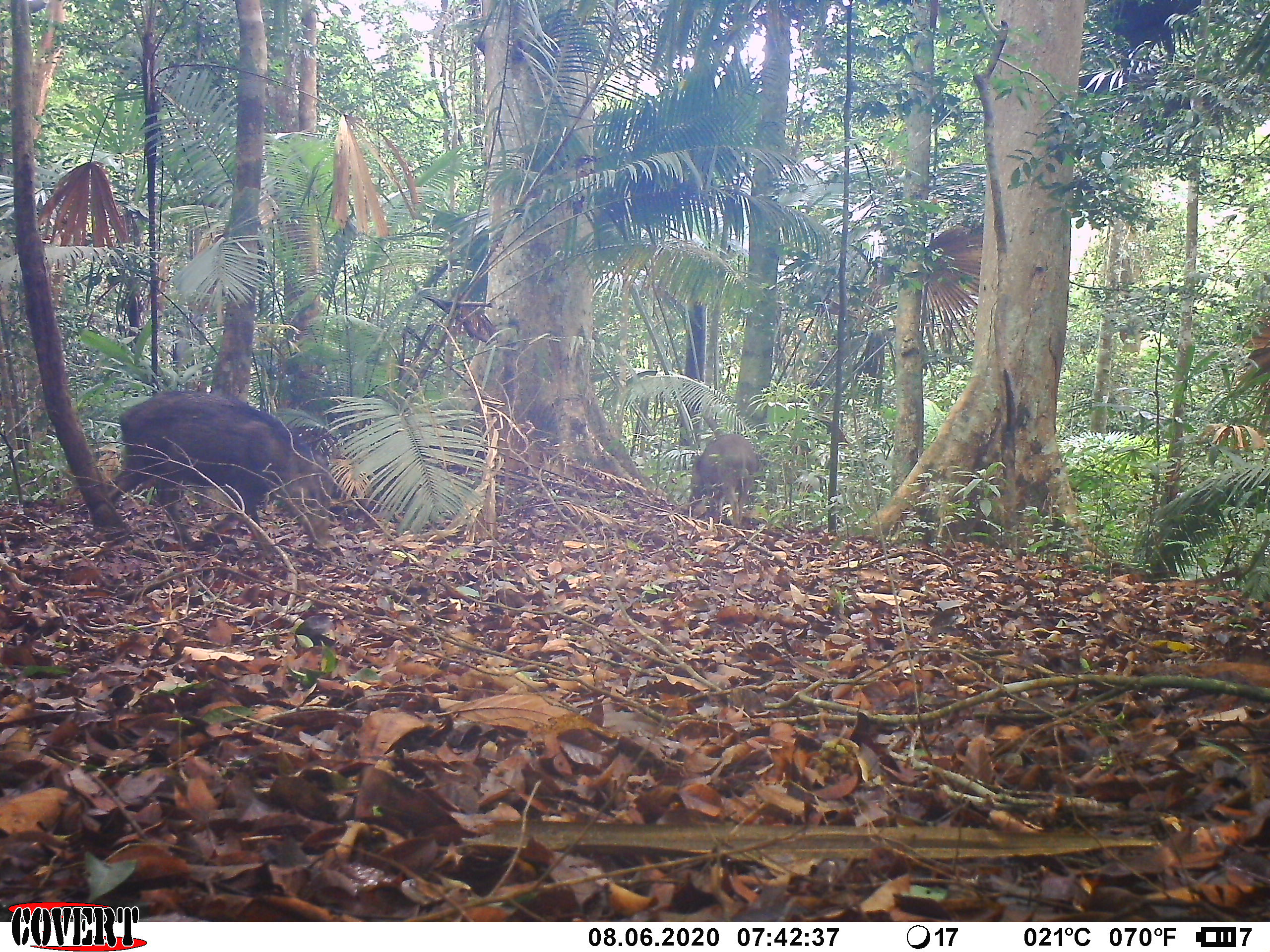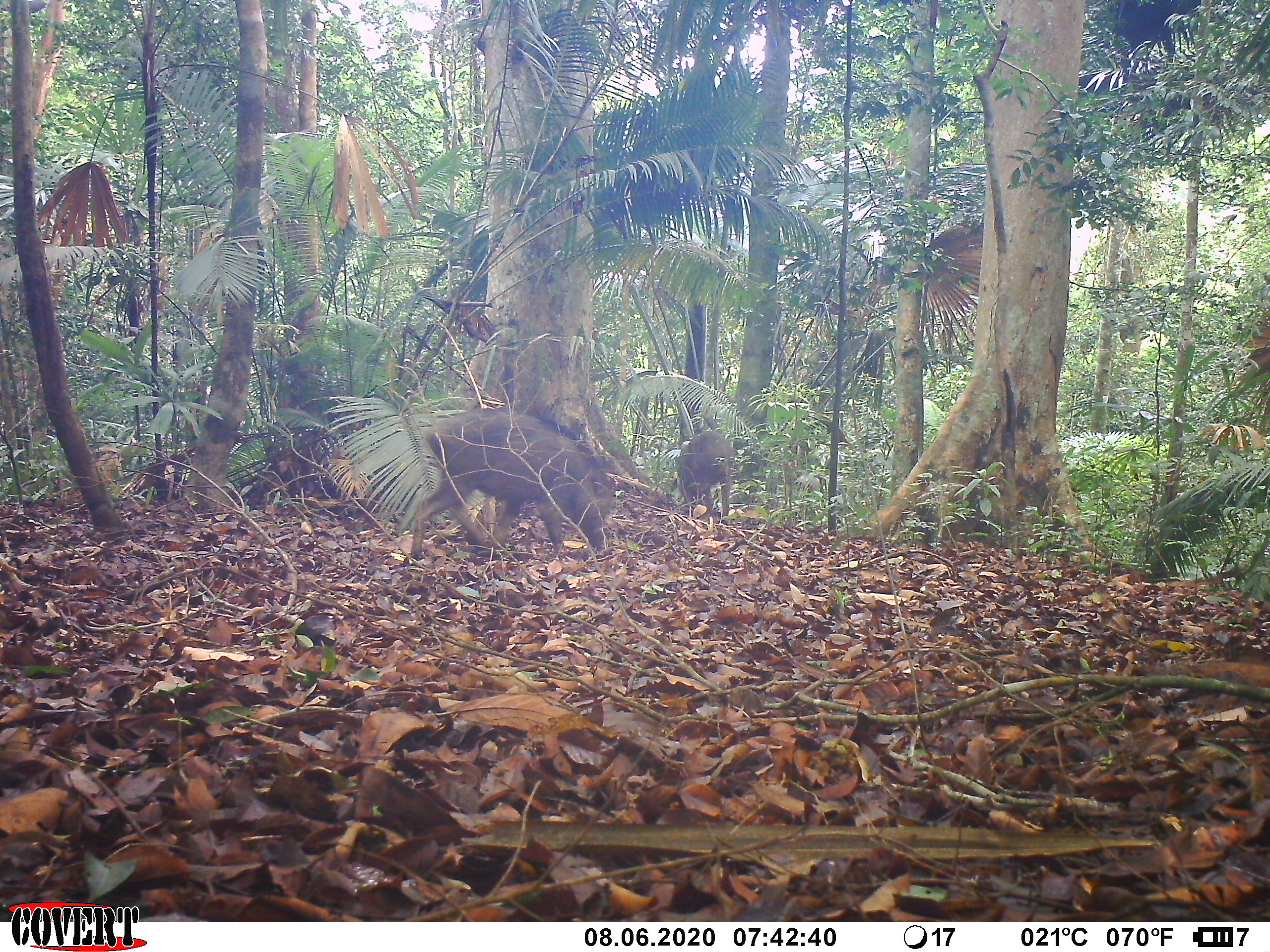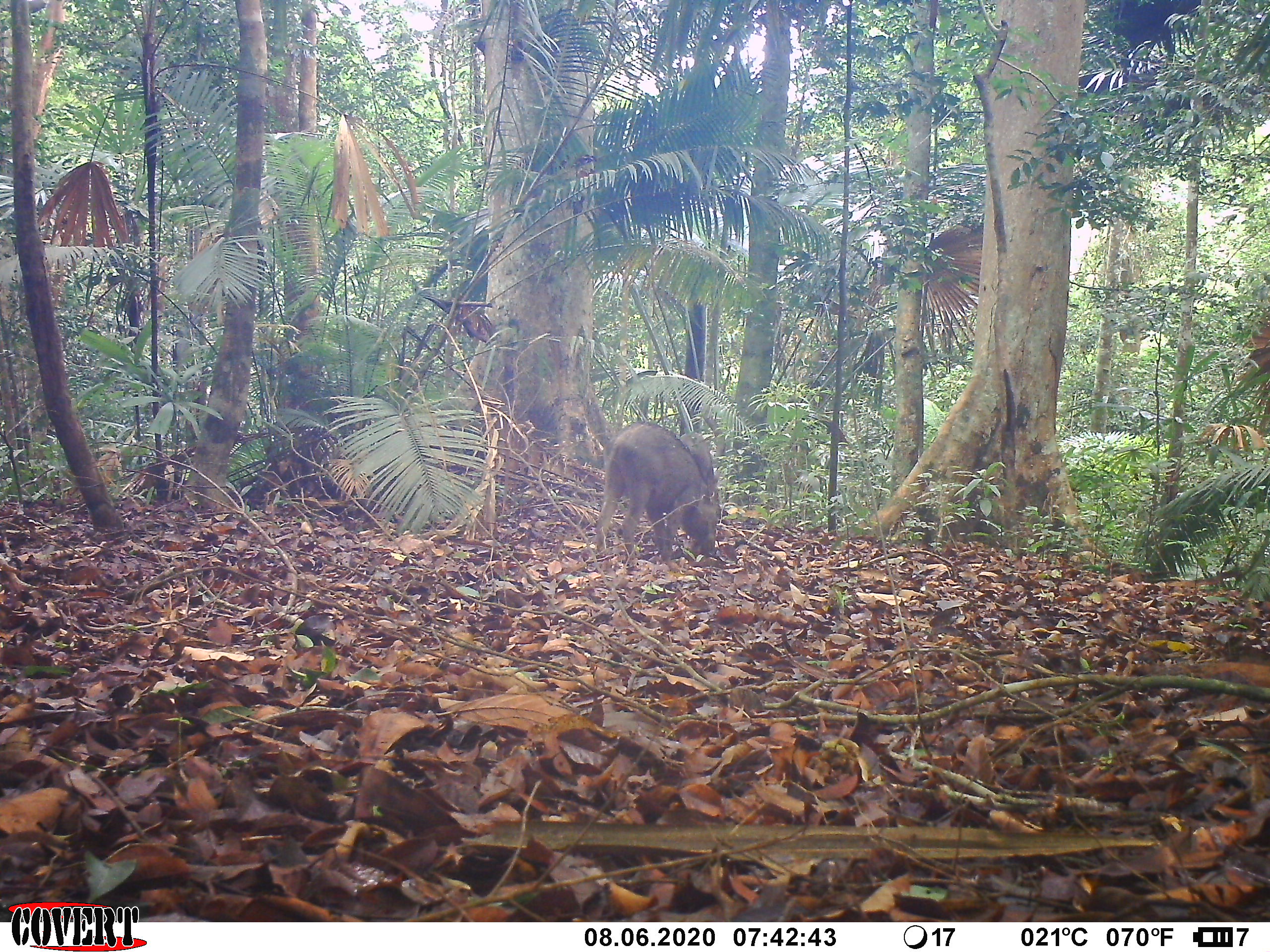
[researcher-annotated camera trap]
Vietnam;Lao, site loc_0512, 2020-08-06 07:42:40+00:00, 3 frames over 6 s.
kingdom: Animalia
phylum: Chordata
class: Mammalia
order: Artiodactyla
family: Suidae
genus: Sus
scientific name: Sus scrofa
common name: eurasian wild pig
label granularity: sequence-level